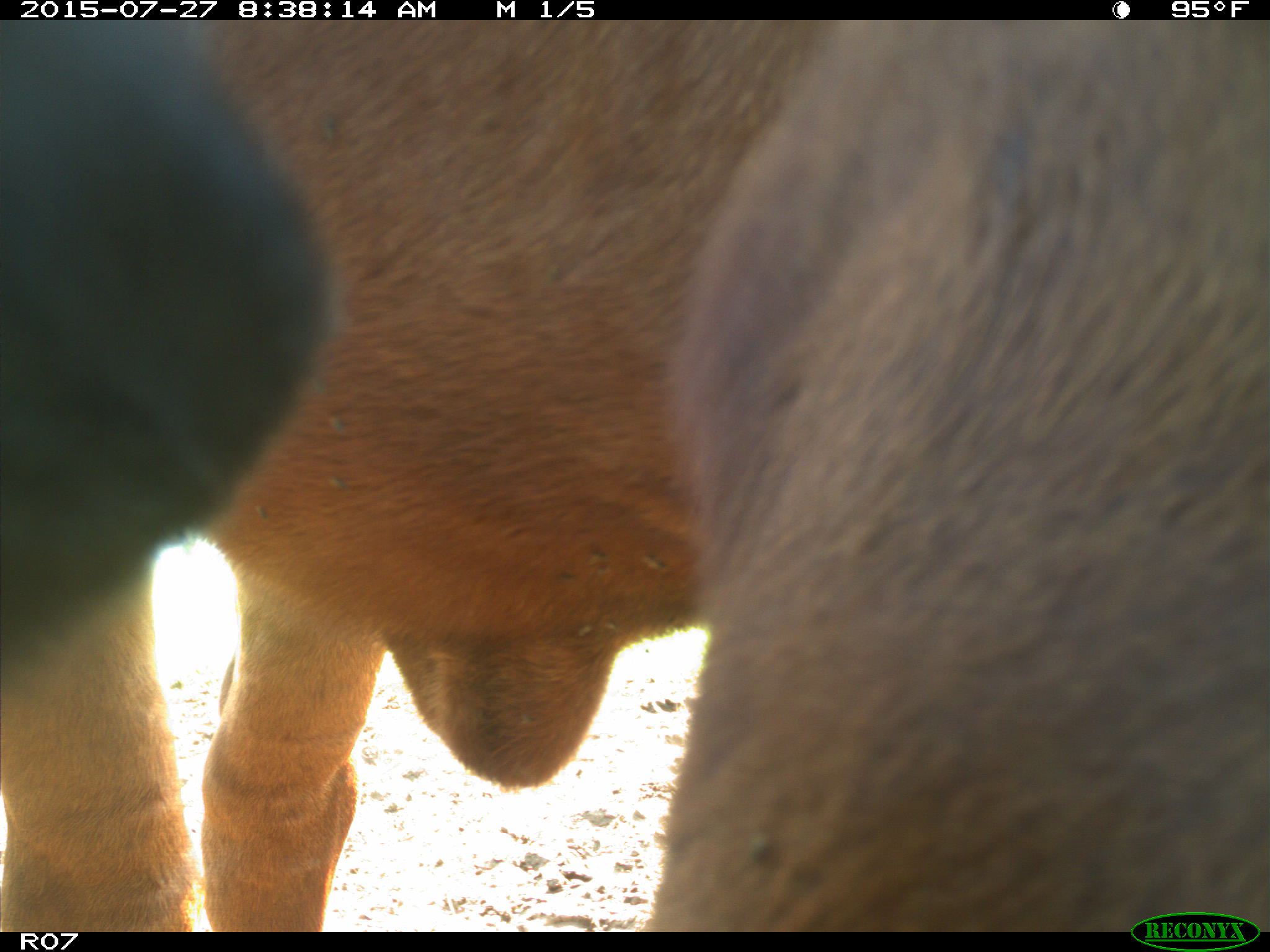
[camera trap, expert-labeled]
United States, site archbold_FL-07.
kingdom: Animalia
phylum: Chordata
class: Mammalia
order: Artiodactyla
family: Bovidae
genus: Bos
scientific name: Bos taurus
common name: domestic cow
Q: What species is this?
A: Bos taurus (domestic cow).